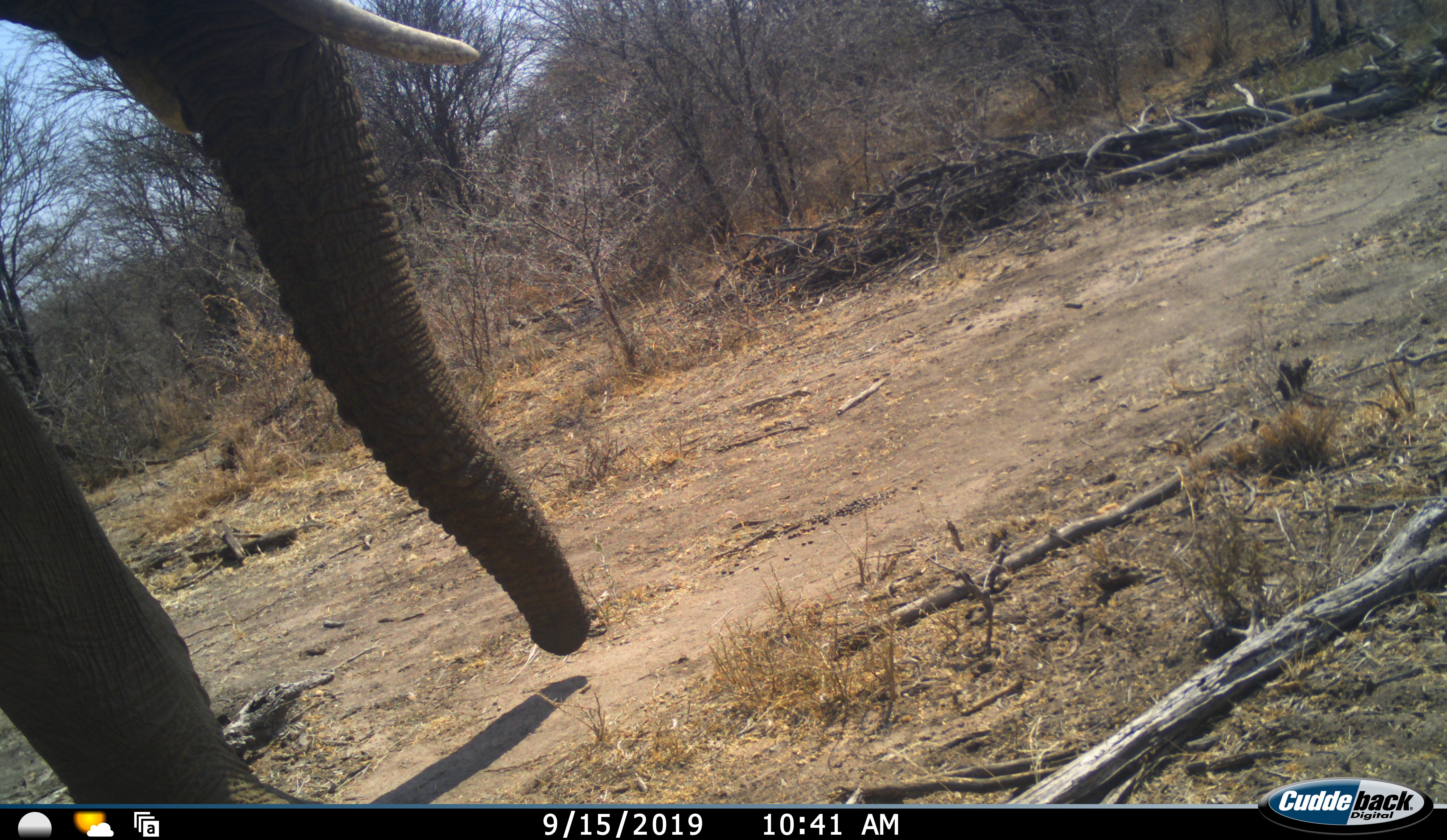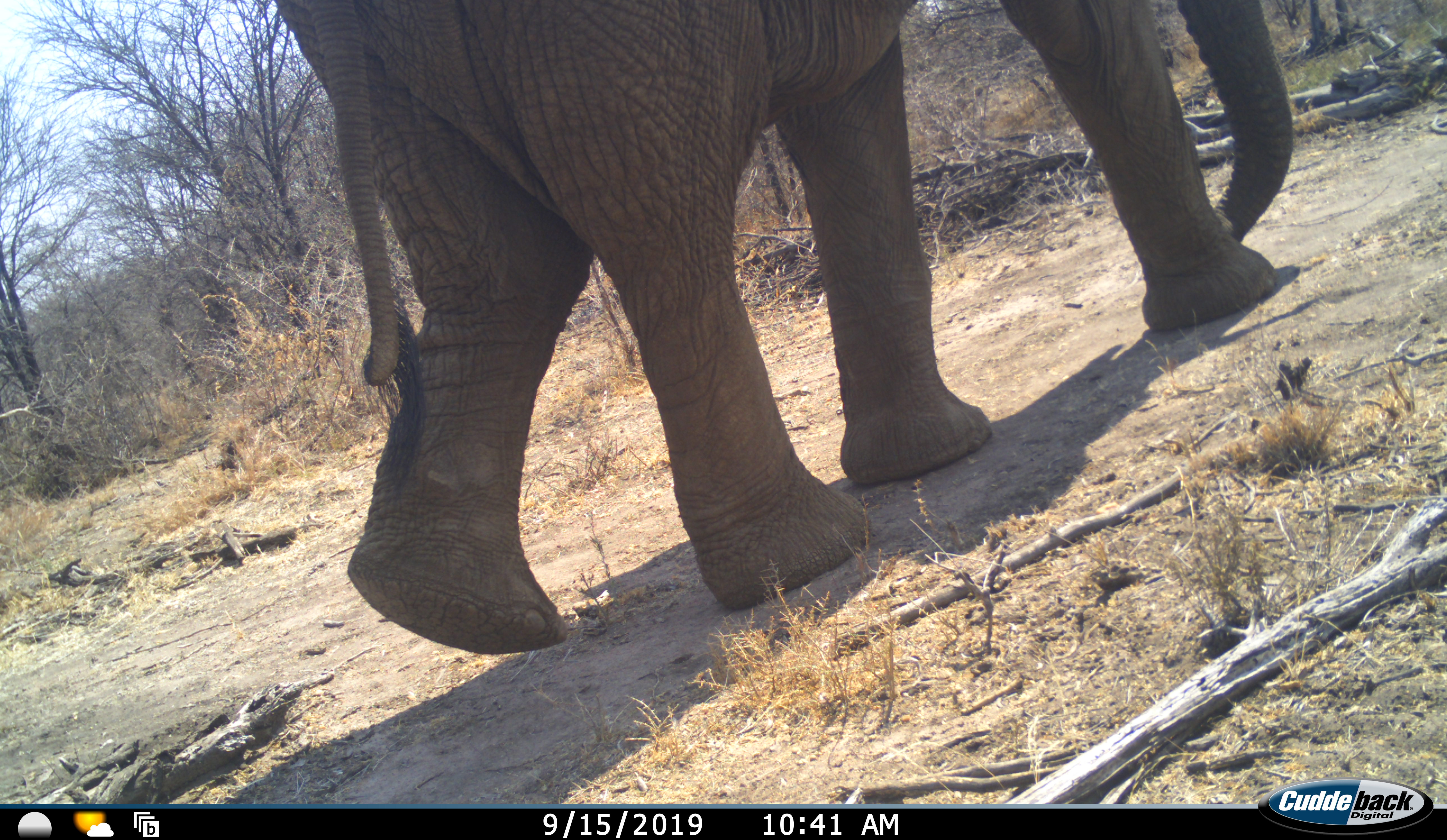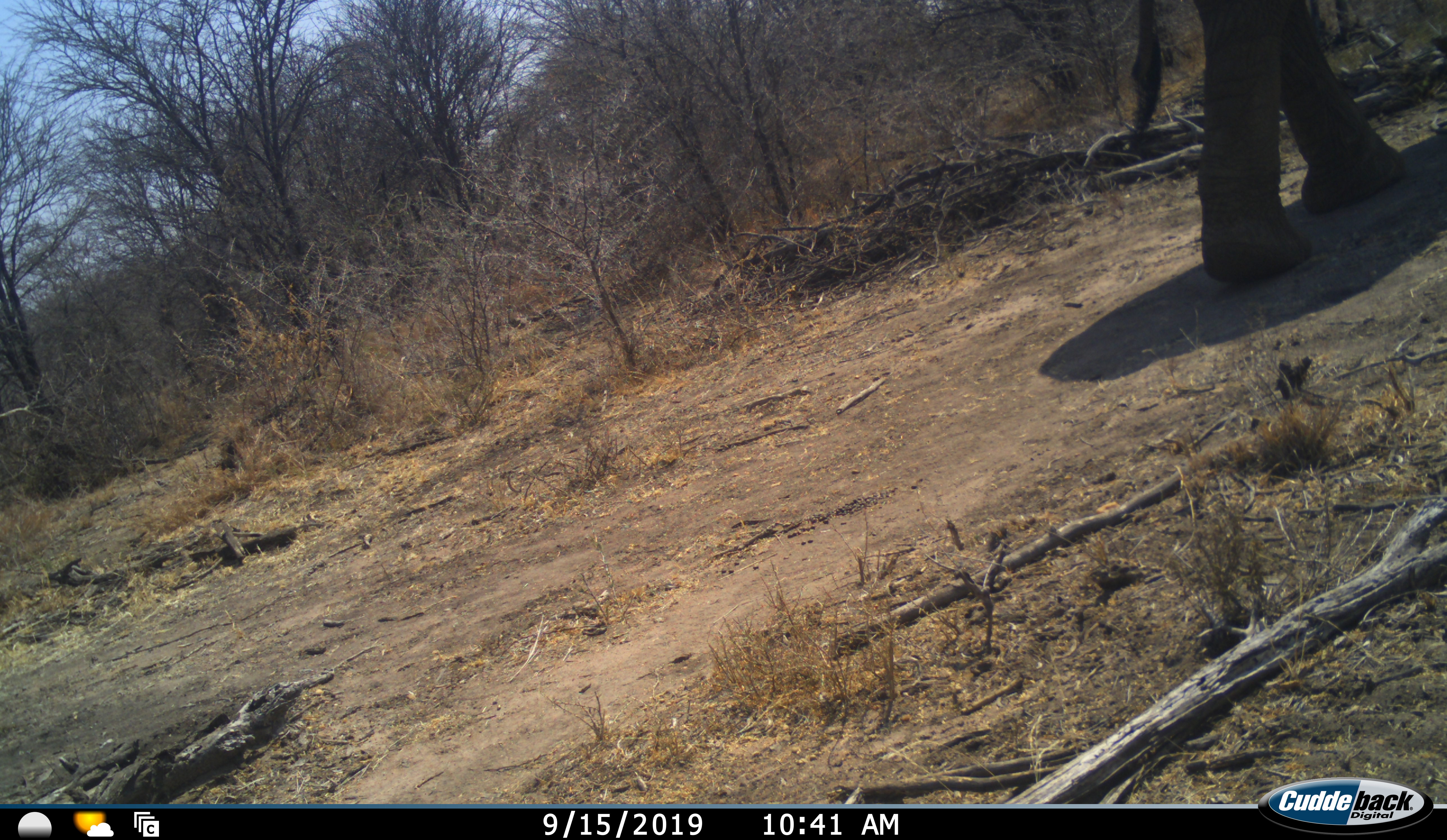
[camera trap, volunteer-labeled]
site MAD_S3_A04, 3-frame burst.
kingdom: Animalia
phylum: Chordata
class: Mammalia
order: Proboscidea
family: Elephantidae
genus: Loxodonta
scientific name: Loxodonta africana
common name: african bush elephant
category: elephant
Elephant (african bush elephant) (Loxodonta africana), count 1. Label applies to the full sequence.